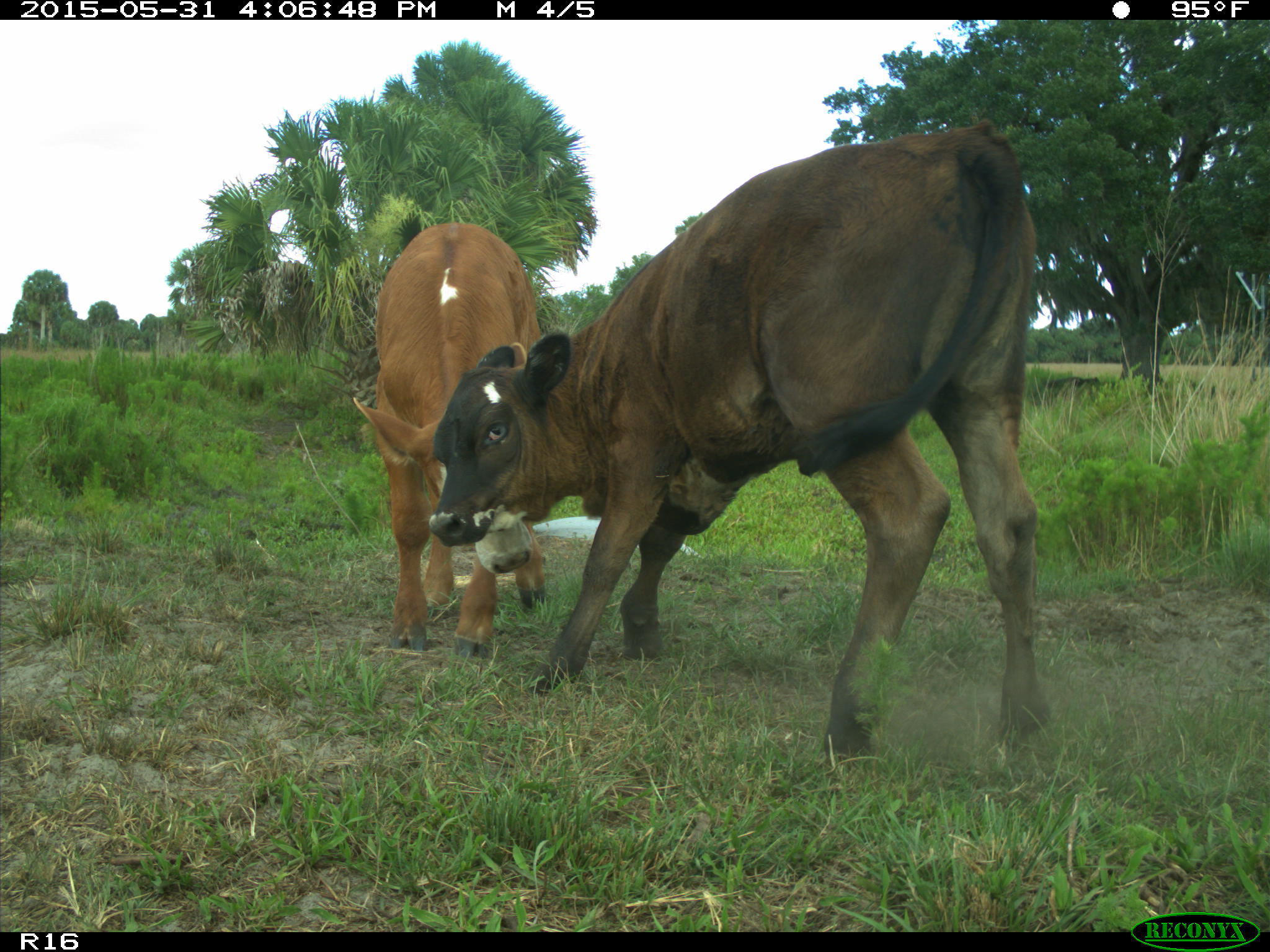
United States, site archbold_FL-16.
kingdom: Animalia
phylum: Chordata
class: Mammalia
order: Artiodactyla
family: Bovidae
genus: Bos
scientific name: Bos taurus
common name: domestic cow